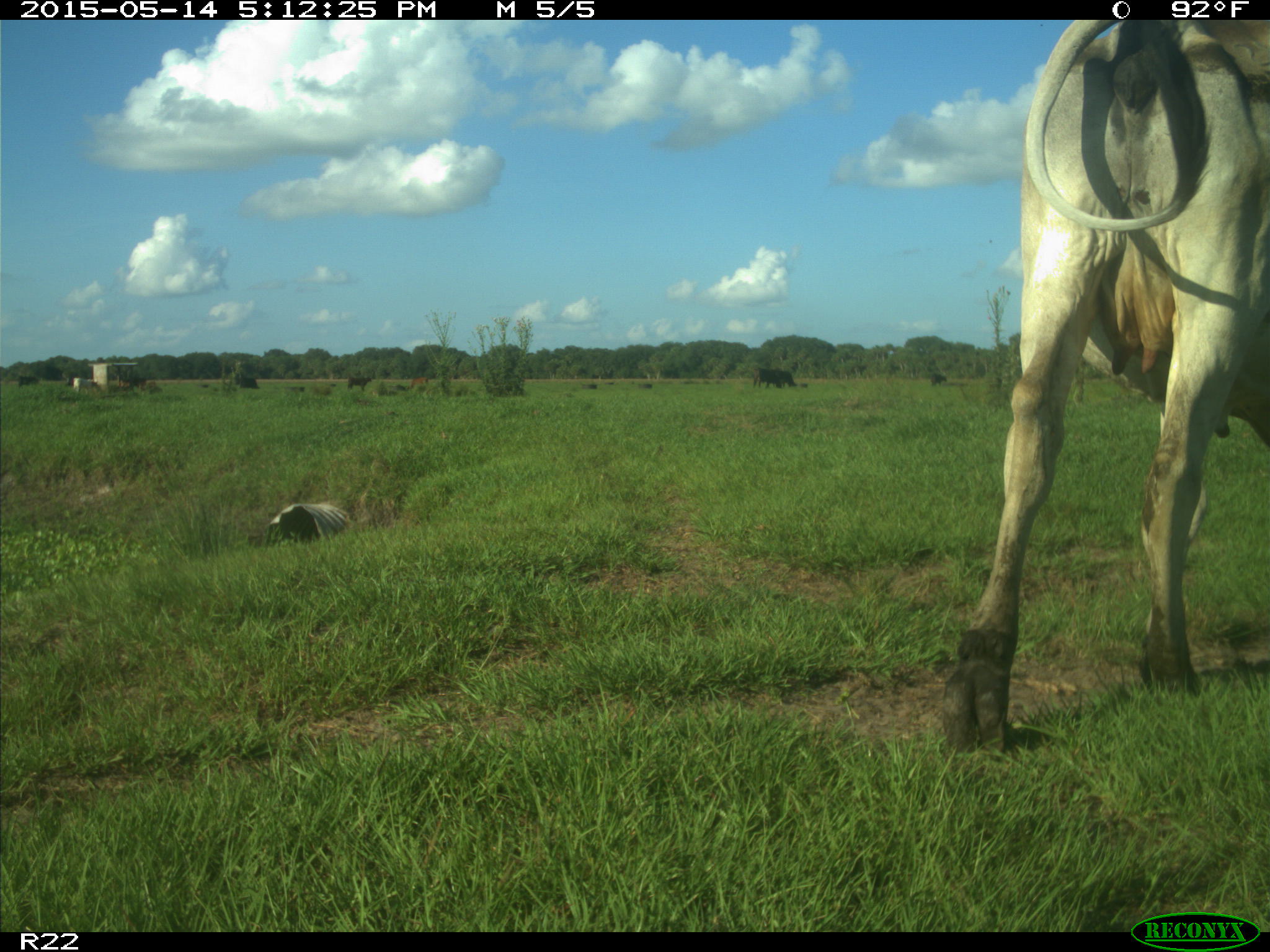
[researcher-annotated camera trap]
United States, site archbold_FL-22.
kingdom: Animalia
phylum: Chordata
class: Mammalia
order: Artiodactyla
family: Bovidae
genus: Bos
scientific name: Bos taurus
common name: domestic cow